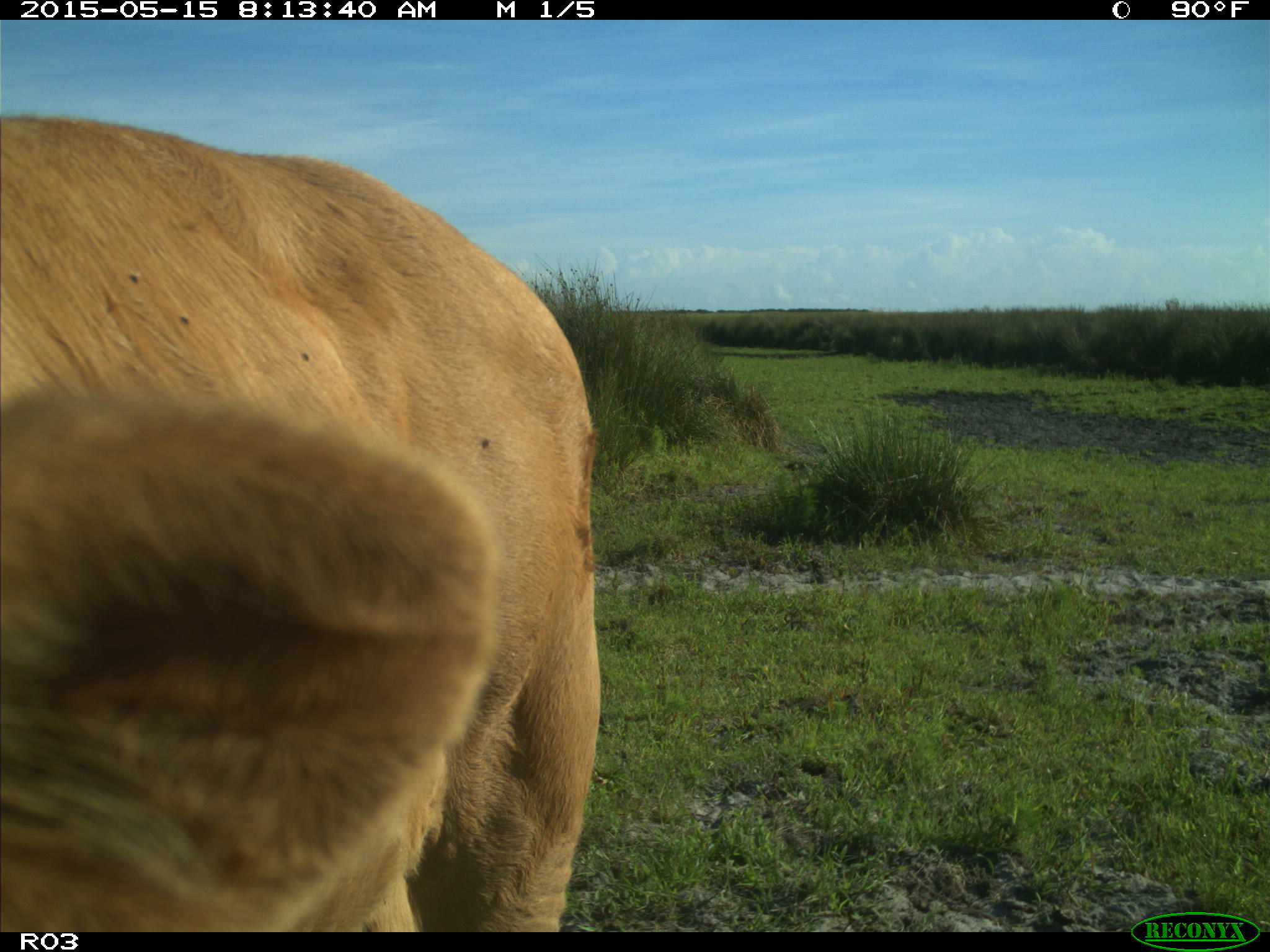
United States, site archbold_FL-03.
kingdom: Animalia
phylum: Chordata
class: Mammalia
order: Artiodactyla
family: Bovidae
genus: Bos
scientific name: Bos taurus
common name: domestic cow